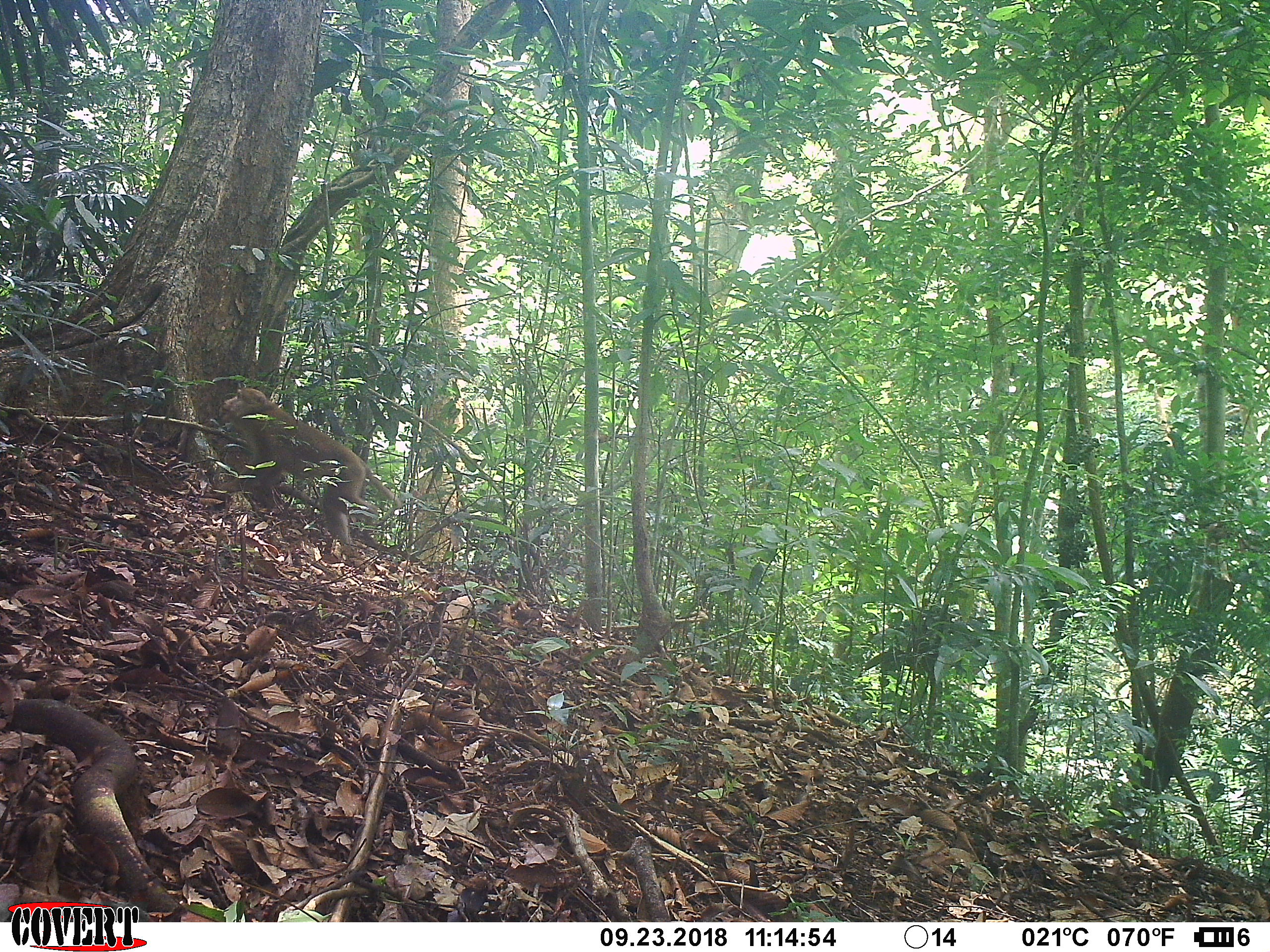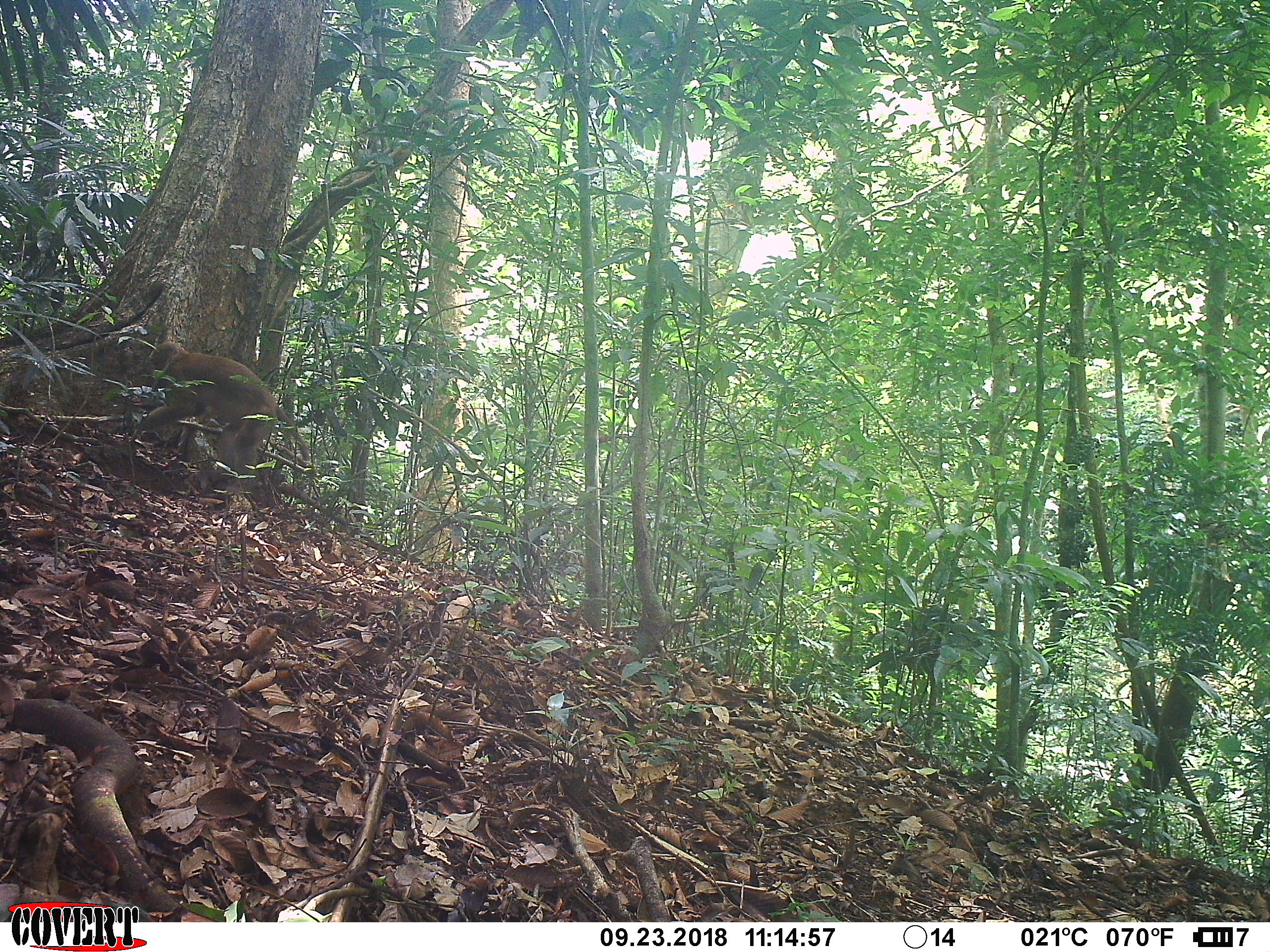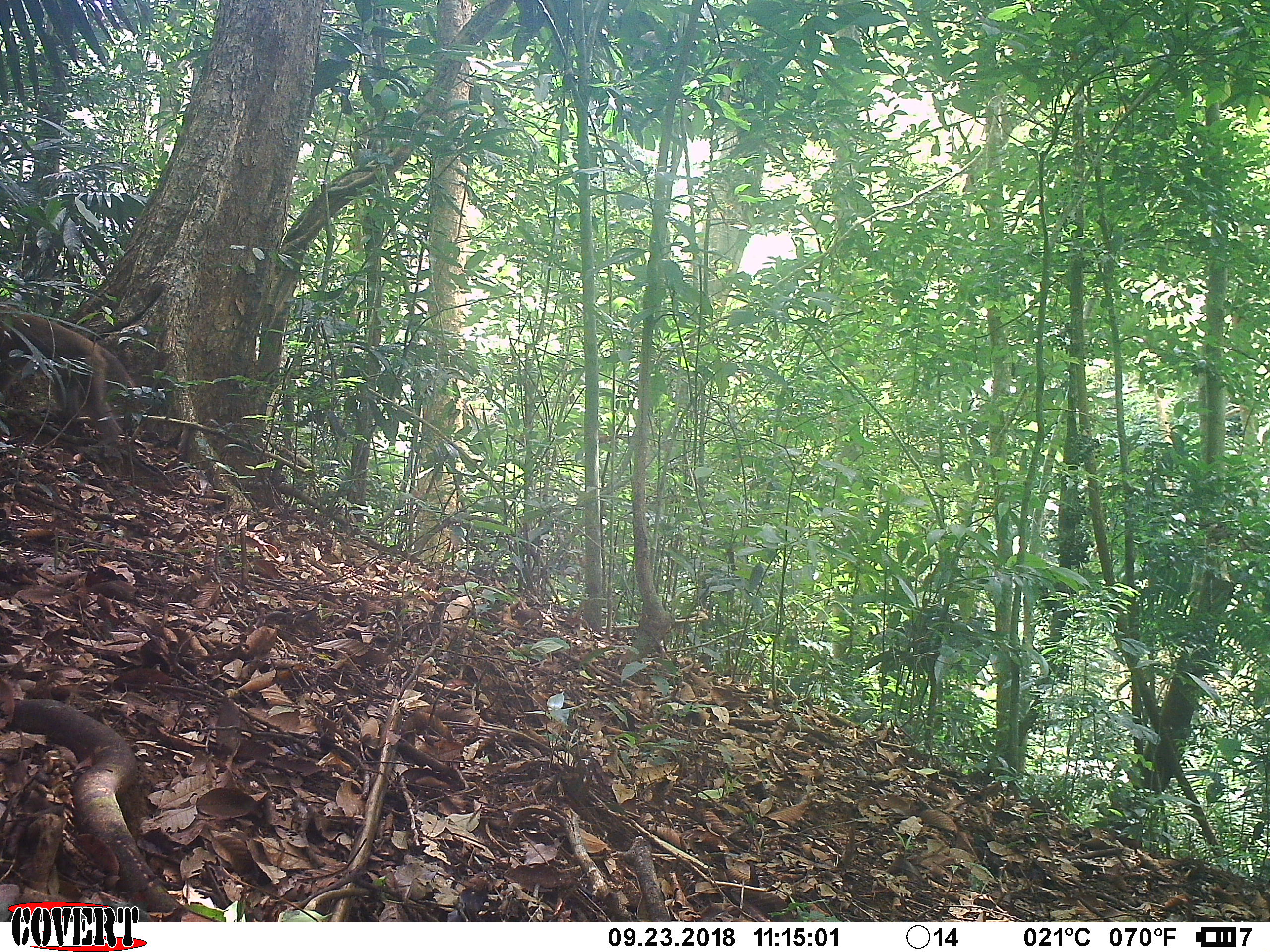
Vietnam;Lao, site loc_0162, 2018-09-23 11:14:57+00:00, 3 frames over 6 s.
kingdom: Animalia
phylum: Chordata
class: Mammalia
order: Primates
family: Cercopithecidae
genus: Macaca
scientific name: Macaca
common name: macaques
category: assam or rhesus macaque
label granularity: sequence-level